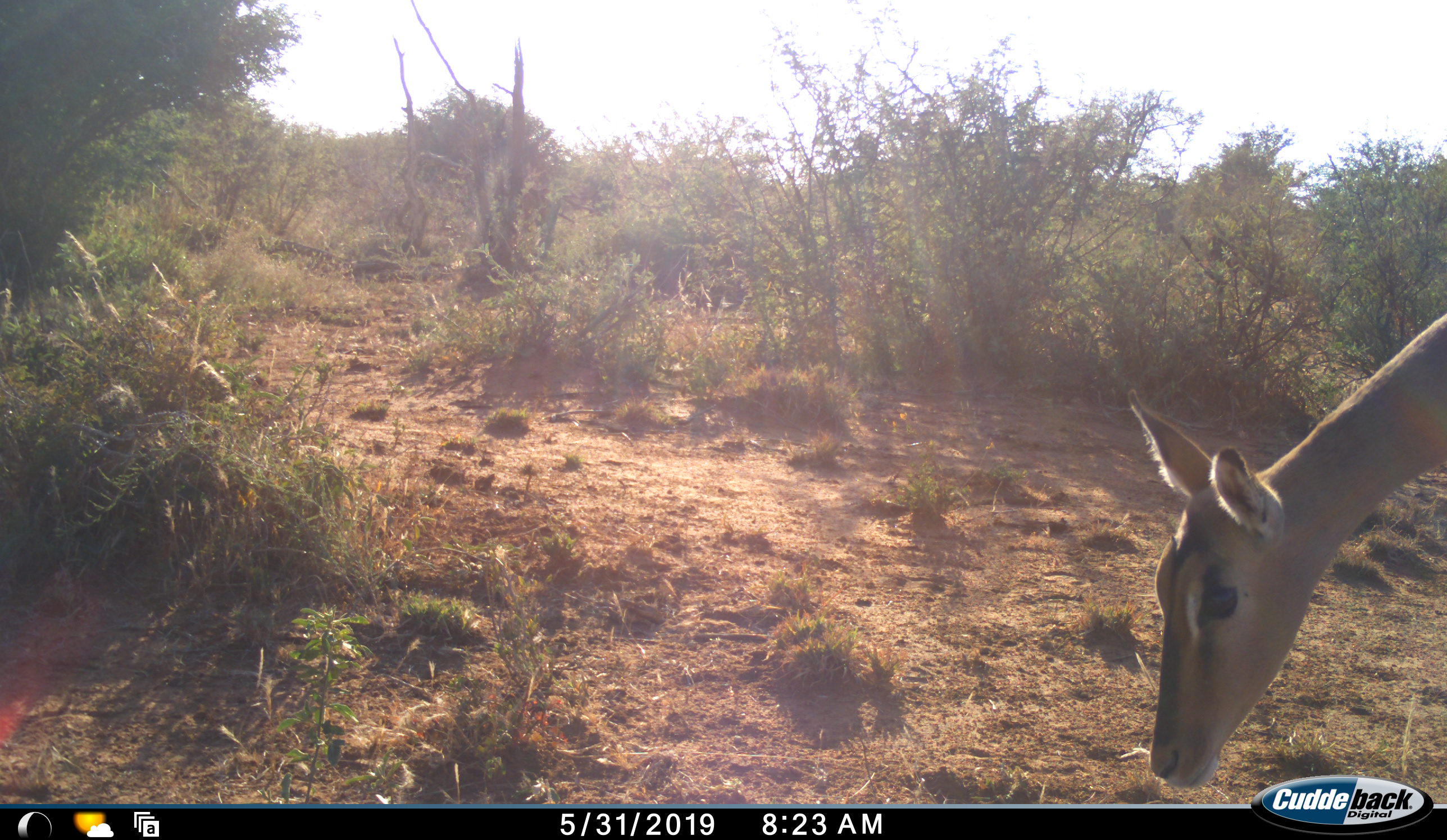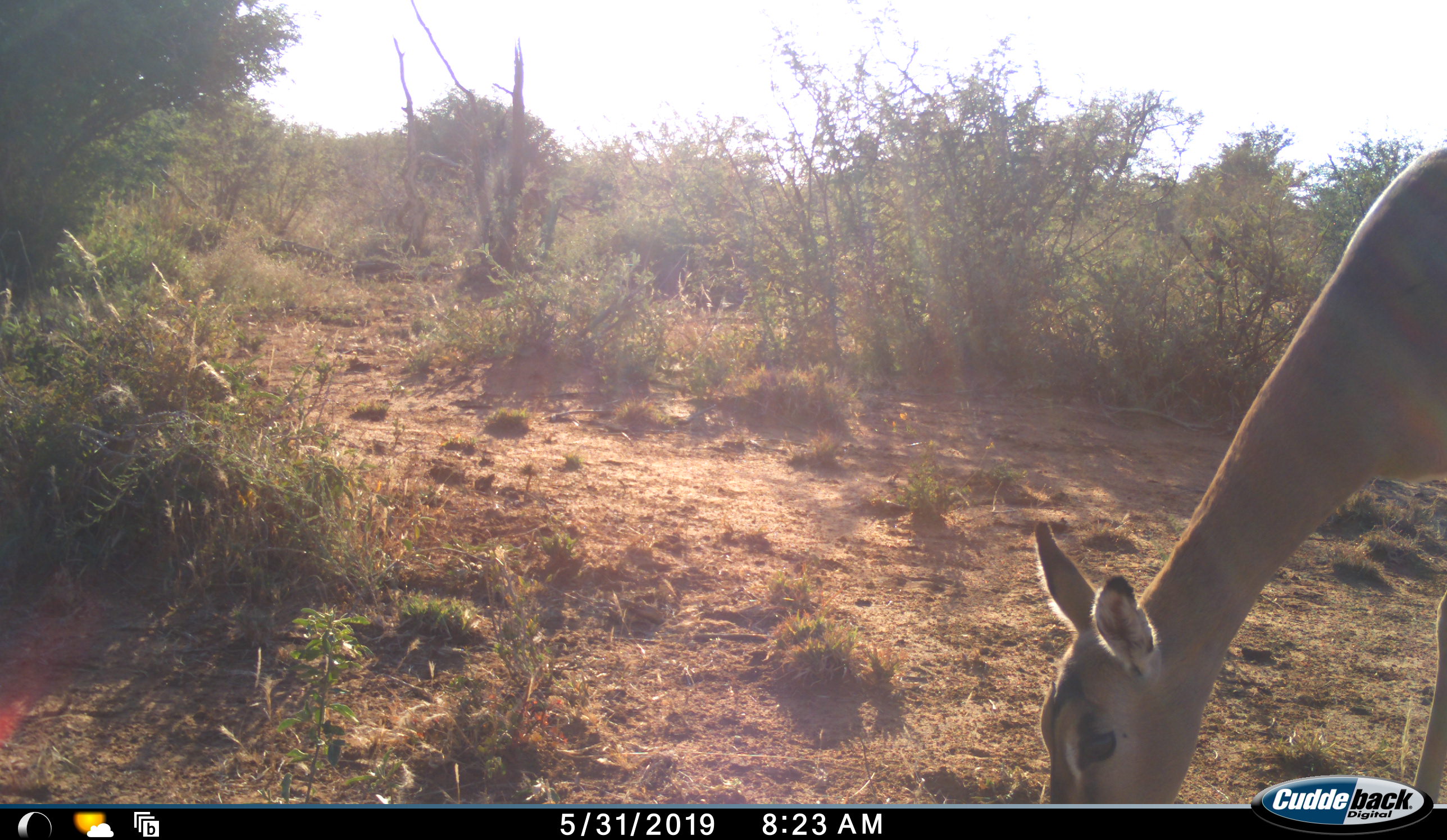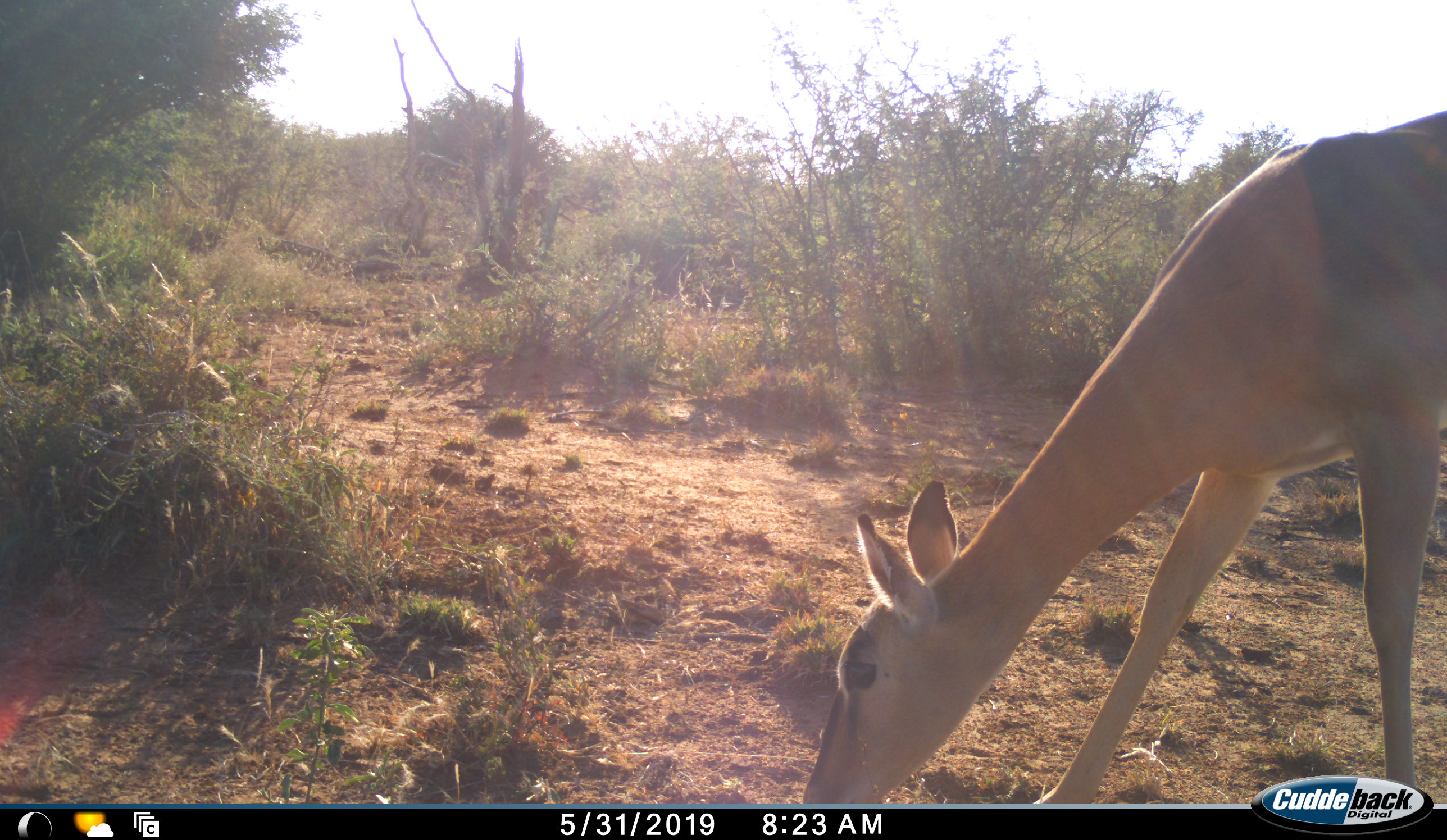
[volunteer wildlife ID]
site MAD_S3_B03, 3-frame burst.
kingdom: Animalia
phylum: Chordata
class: Mammalia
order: Artiodactyla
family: Bovidae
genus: Aepyceros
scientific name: Aepyceros melampus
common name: impala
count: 1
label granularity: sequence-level